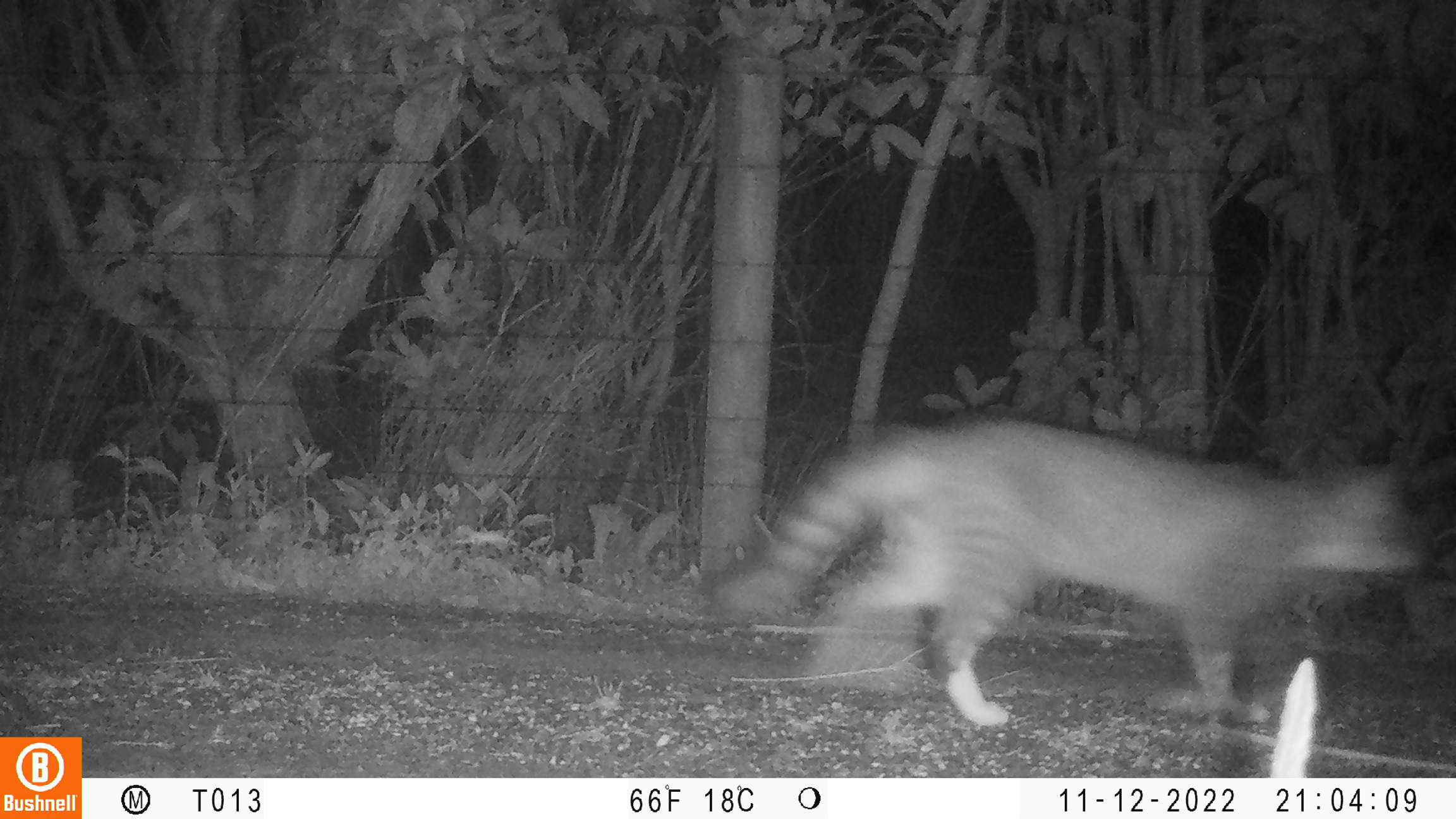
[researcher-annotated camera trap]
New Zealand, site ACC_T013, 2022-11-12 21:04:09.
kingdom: Animalia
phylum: Chordata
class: Mammalia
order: Carnivora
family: Felidae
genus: Felis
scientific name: Felis catus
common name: domestic cat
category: cat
Cat (domestic cat) (Felis catus).